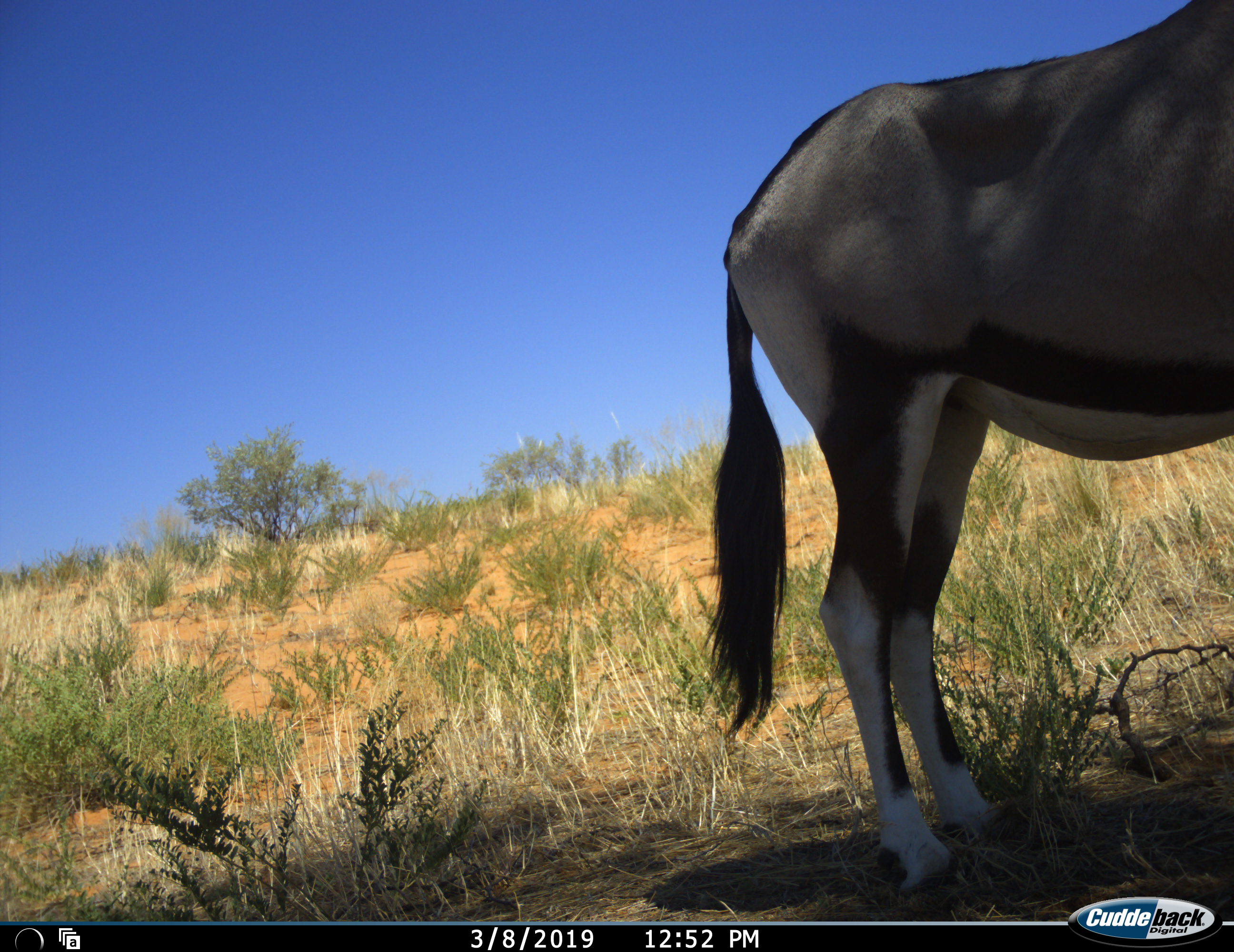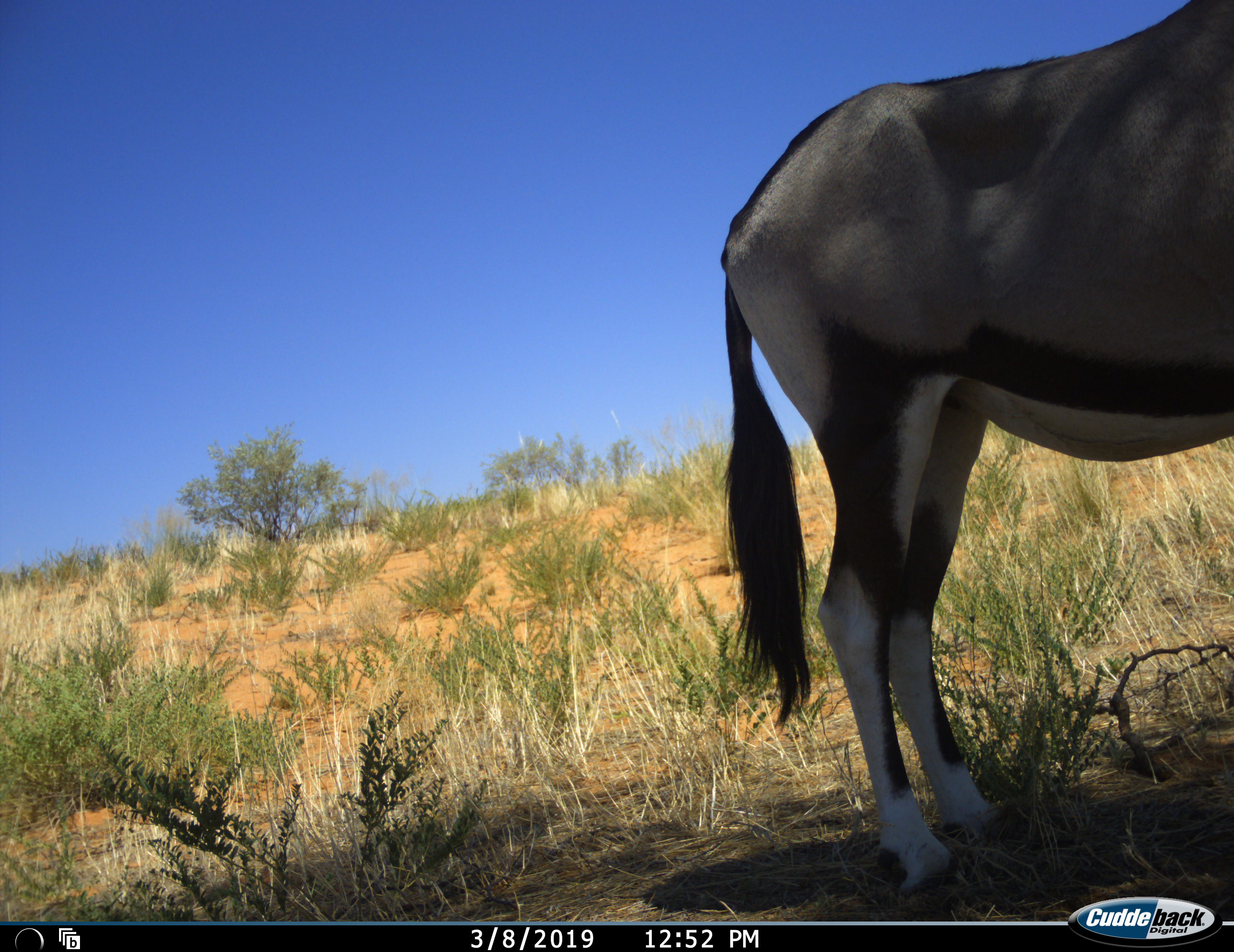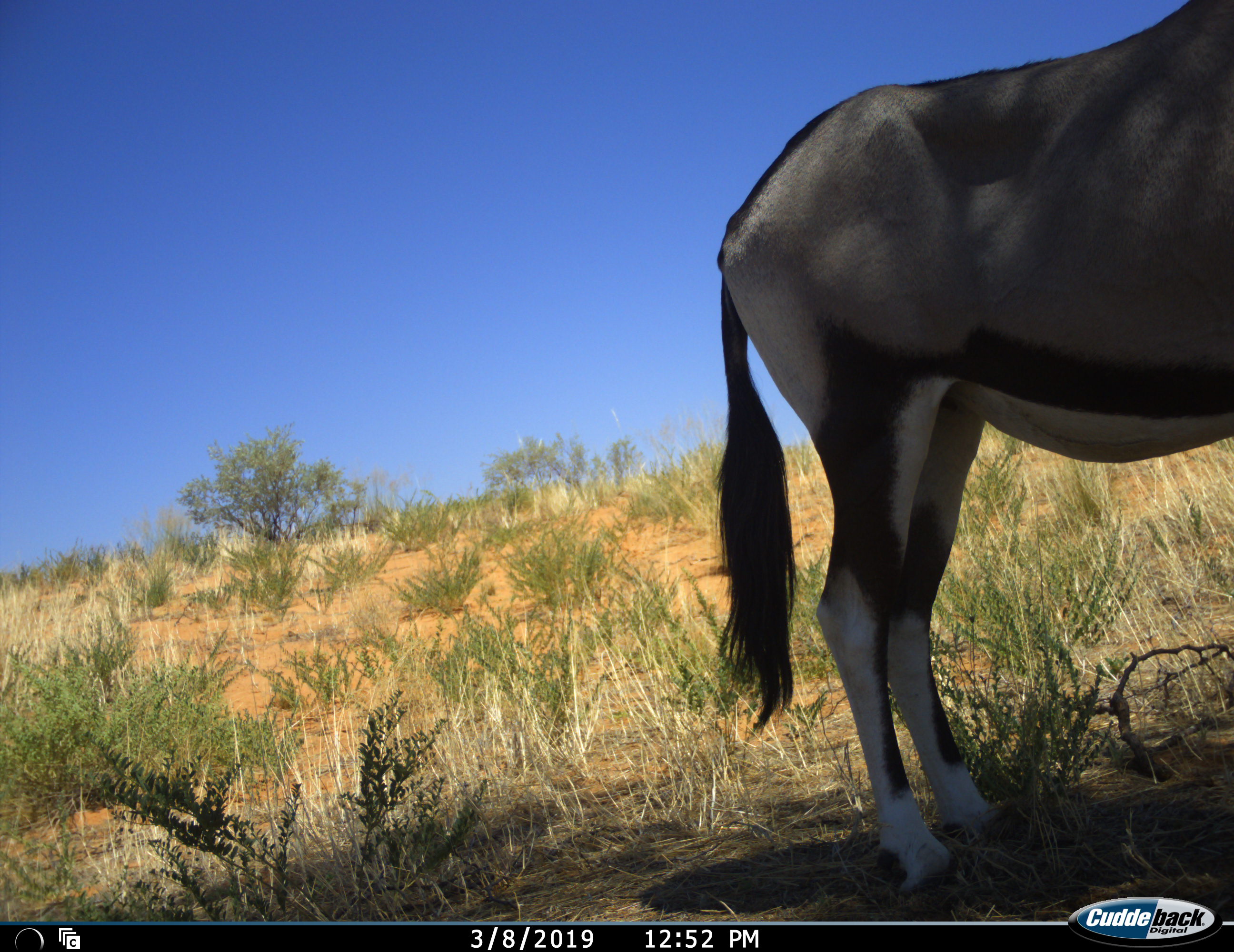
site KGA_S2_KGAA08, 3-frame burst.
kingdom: Animalia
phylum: Chordata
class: Mammalia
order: Artiodactyla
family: Bovidae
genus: Oryx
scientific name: Oryx gazella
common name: gemsbok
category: oryx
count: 1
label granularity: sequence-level